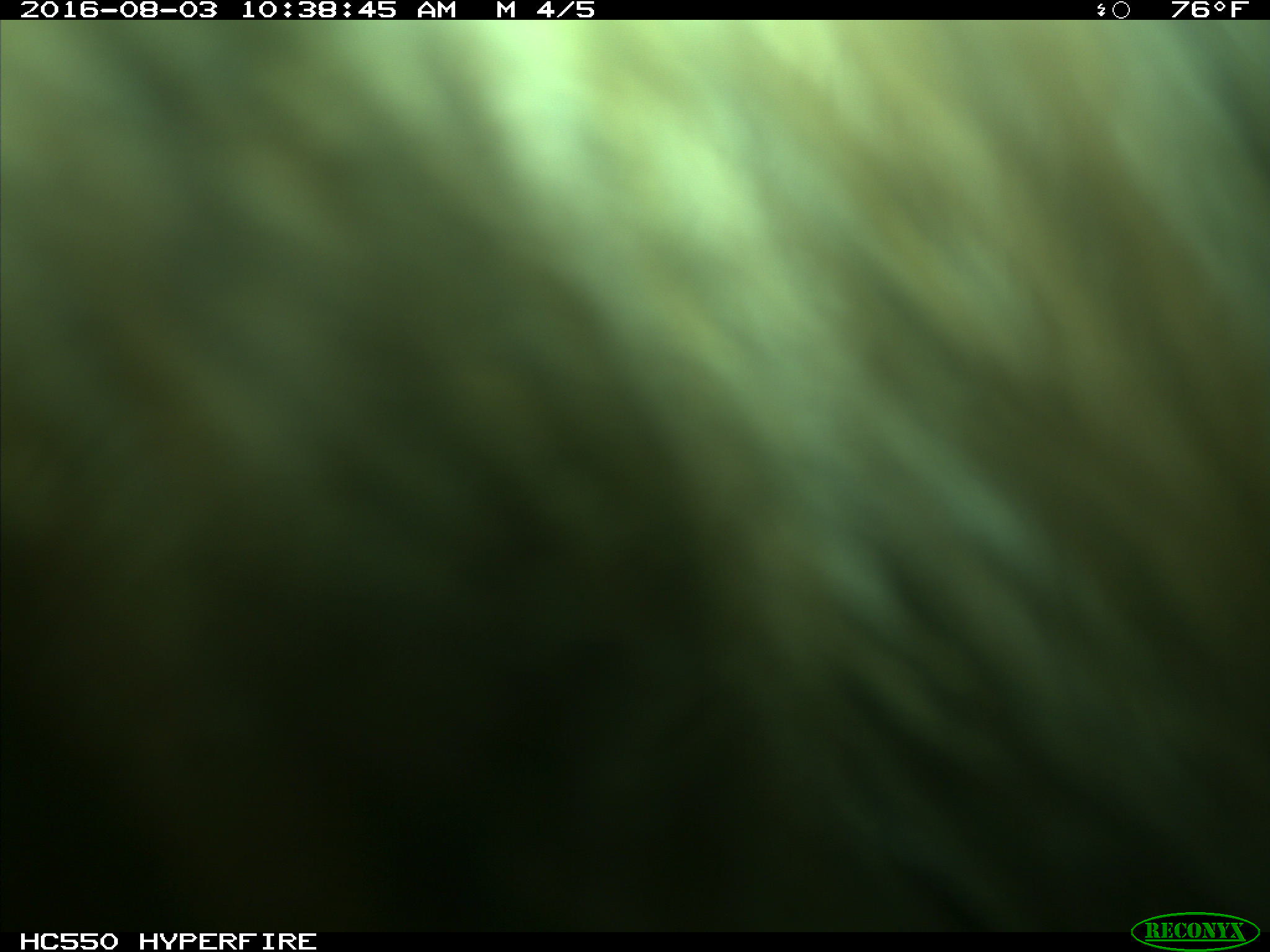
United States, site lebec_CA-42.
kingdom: Animalia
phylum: Chordata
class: Mammalia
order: Carnivora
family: Ursidae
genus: Ursus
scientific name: Ursus americanus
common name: american black bear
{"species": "Ursus americanus (american black bear)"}